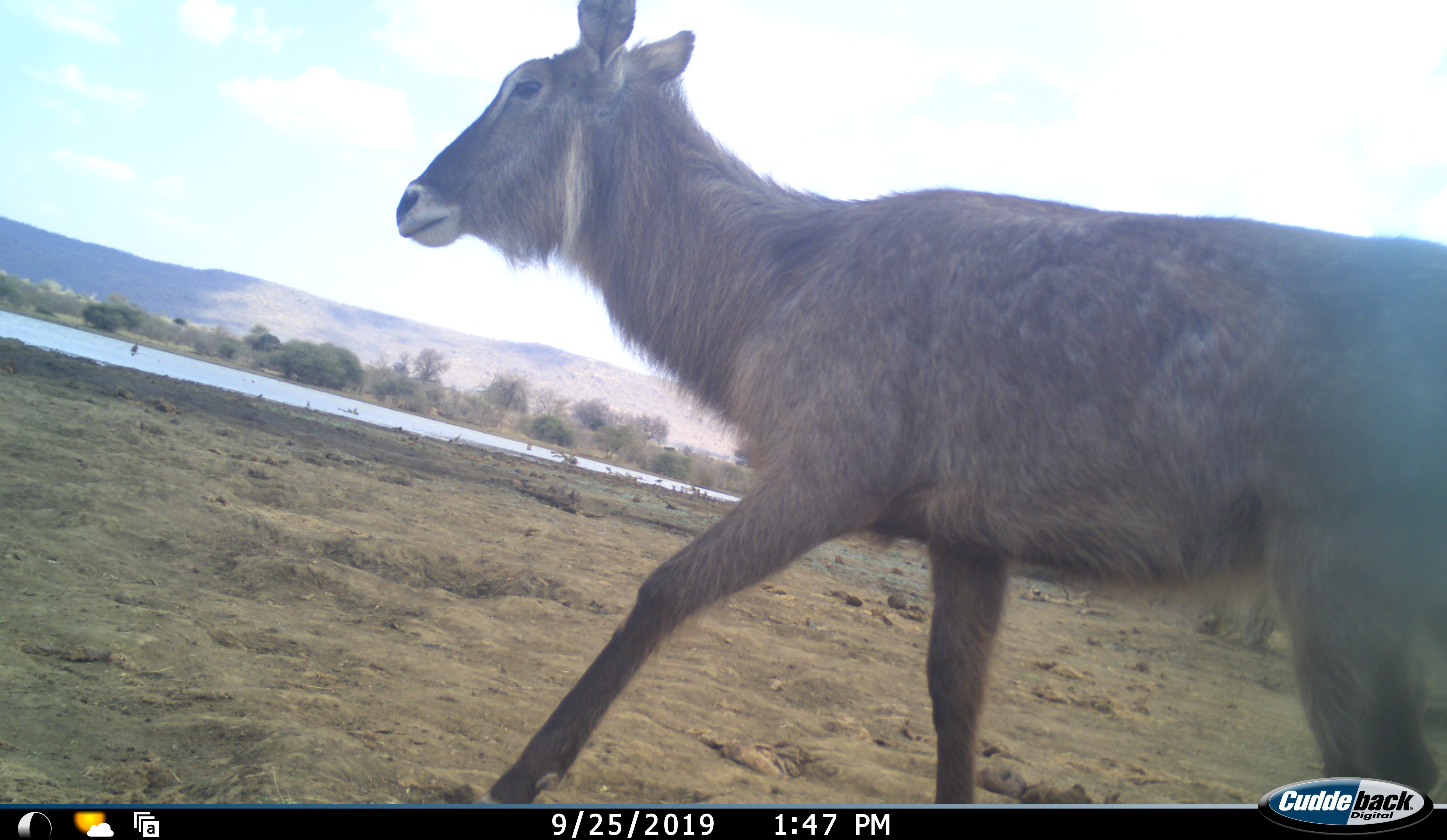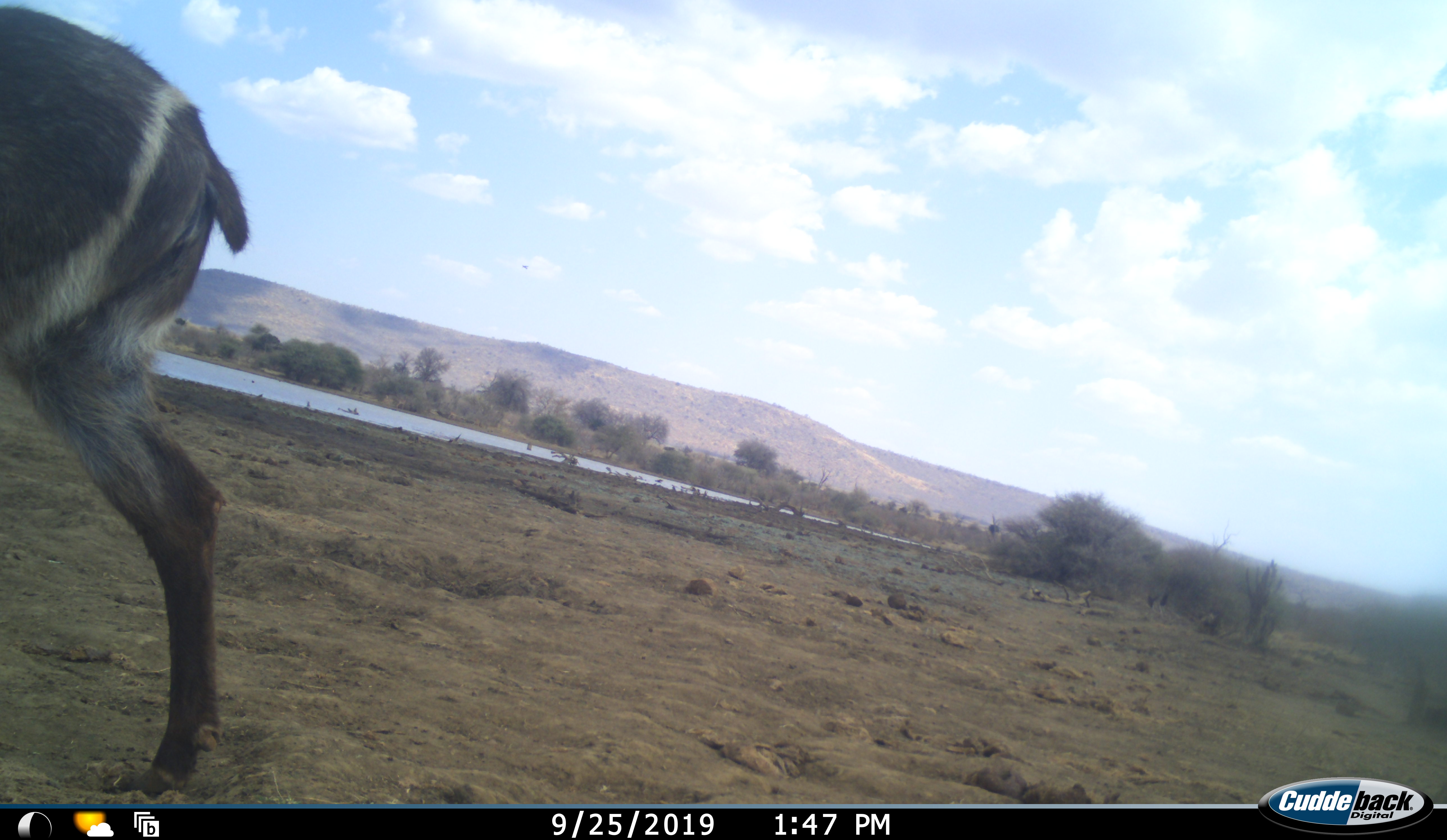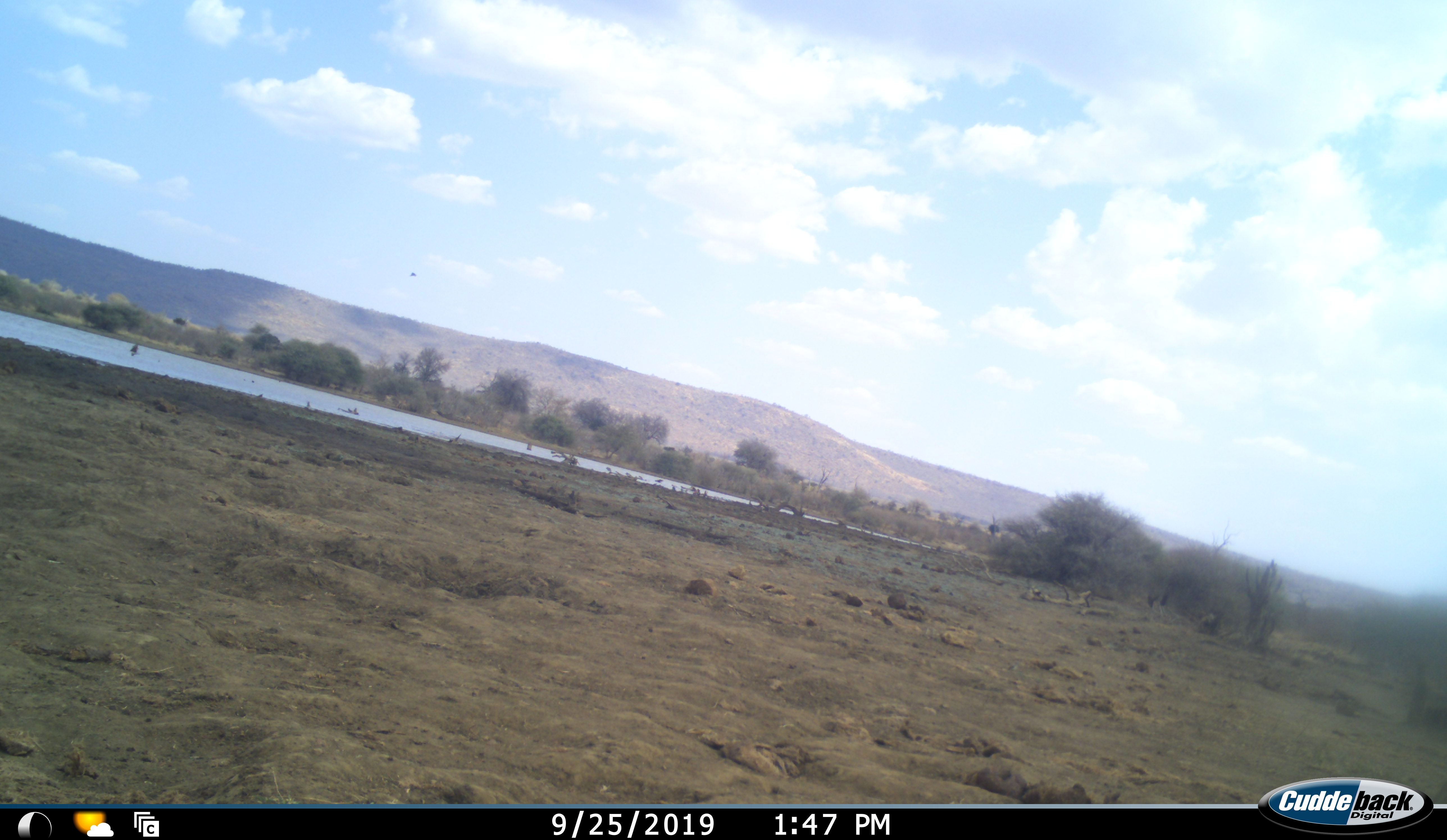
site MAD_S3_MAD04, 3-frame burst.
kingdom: Animalia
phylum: Chordata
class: Mammalia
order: Artiodactyla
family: Bovidae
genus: Kobus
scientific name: Kobus ellipsiprymnus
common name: waterbuck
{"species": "waterbuck (Kobus ellipsiprymnus)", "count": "1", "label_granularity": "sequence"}